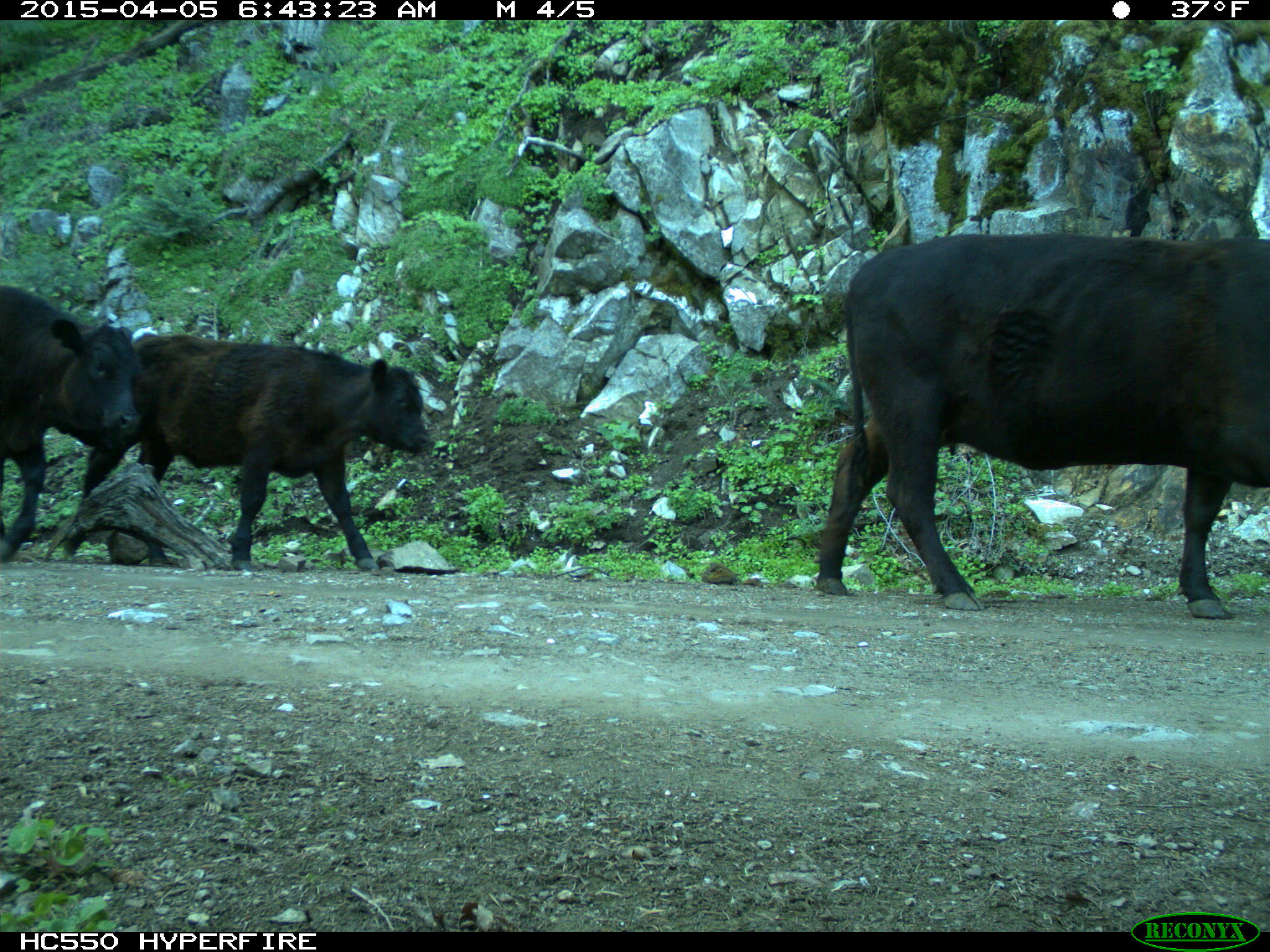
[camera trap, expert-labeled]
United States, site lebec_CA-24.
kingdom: Animalia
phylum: Chordata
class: Mammalia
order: Artiodactyla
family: Bovidae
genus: Bos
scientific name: Bos taurus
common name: domestic cow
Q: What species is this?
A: Bos taurus (domestic cow).